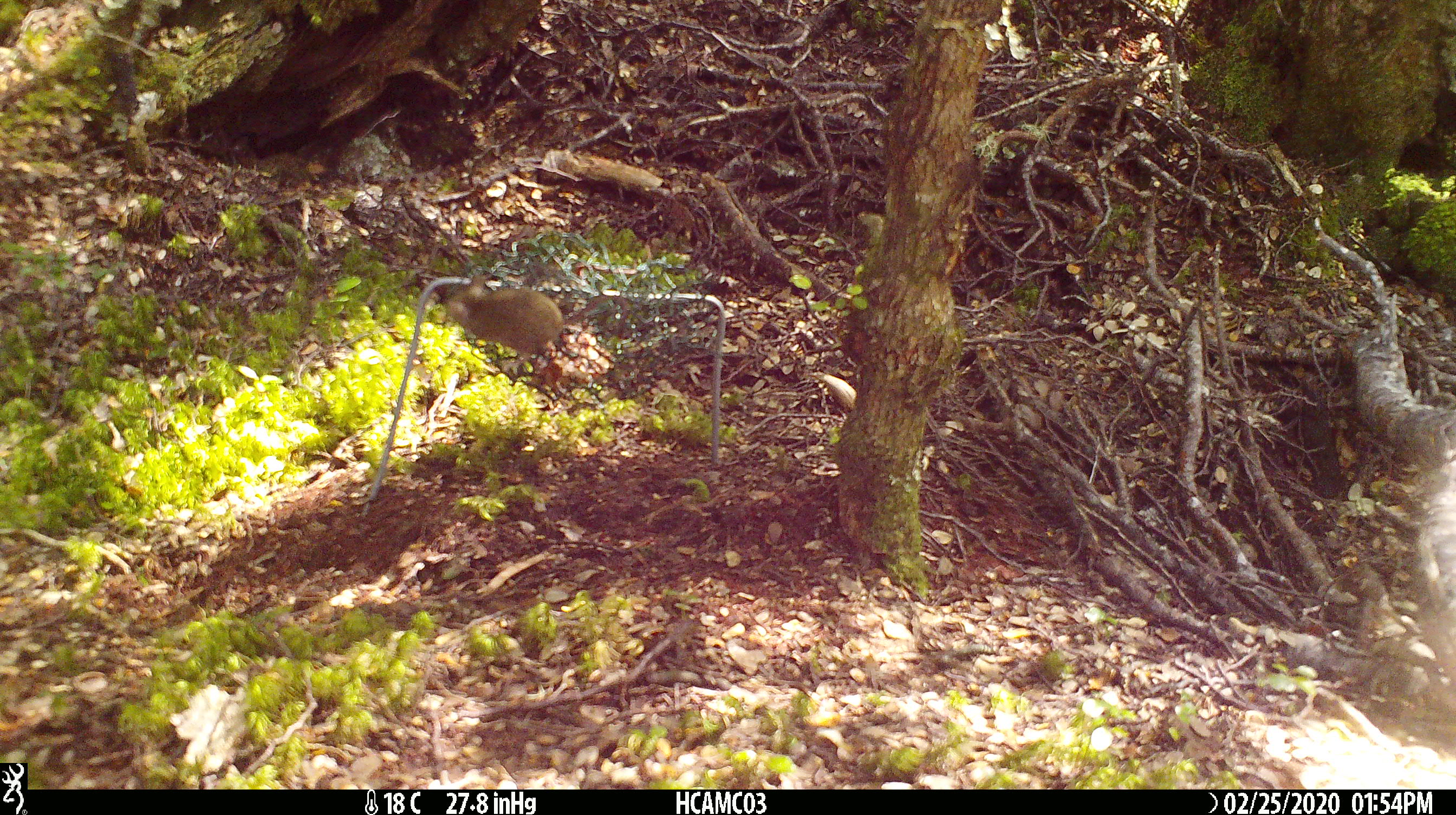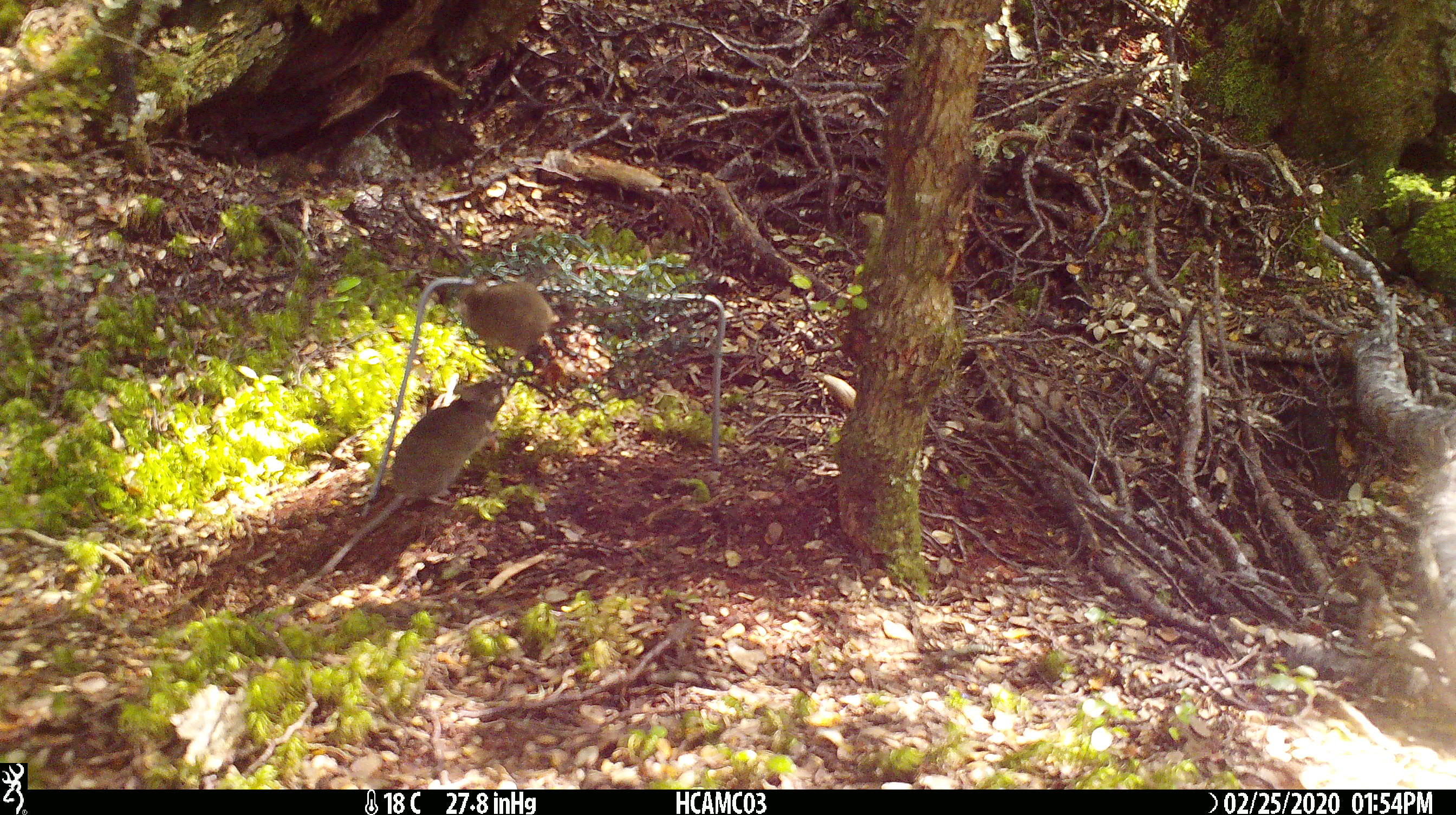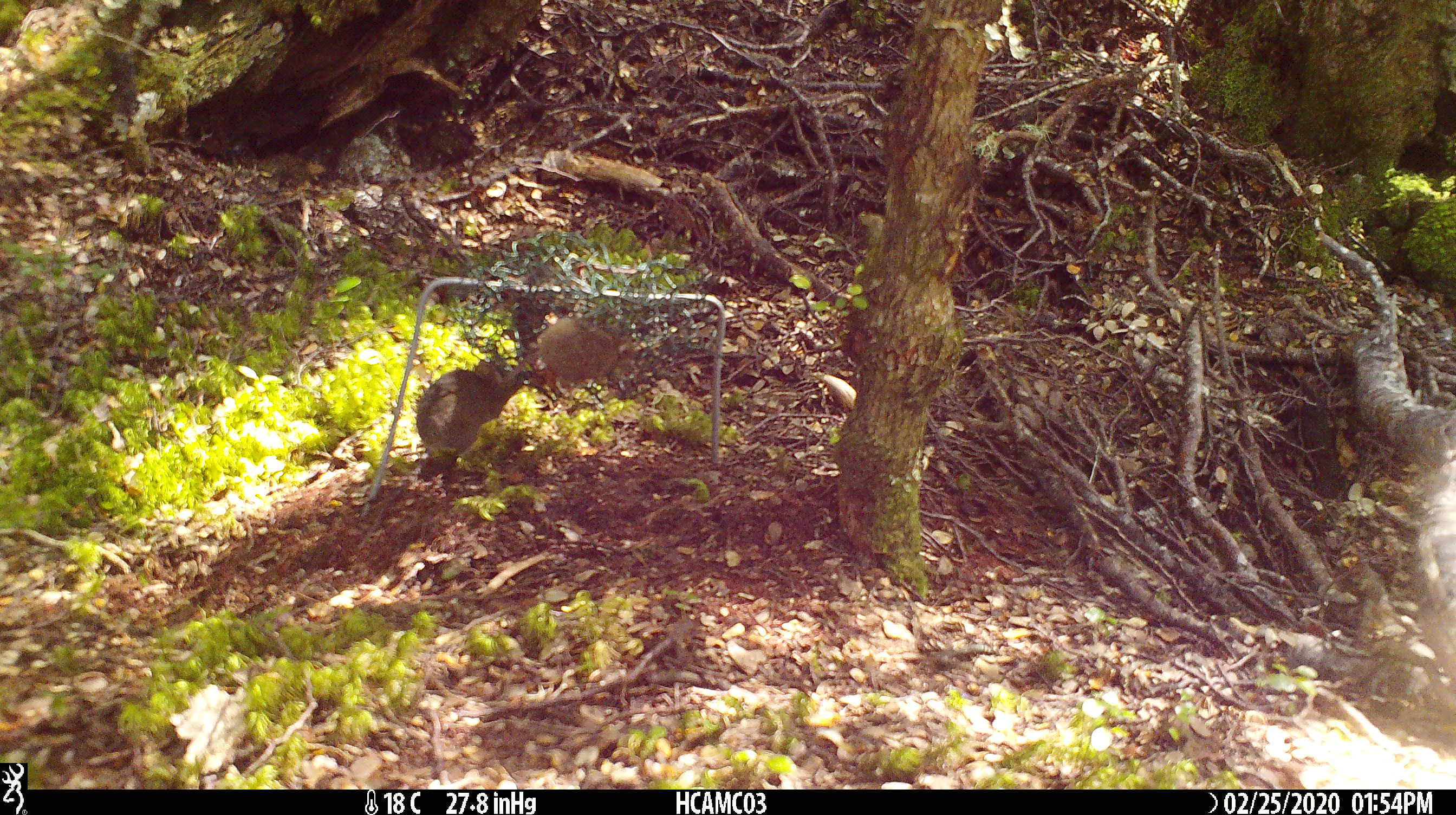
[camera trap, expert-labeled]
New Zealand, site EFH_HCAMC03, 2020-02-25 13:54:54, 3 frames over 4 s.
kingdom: Animalia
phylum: Chordata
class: Mammalia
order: Rodentia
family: Muridae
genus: Mus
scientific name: Mus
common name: mouse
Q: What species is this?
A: Mouse (Mus).